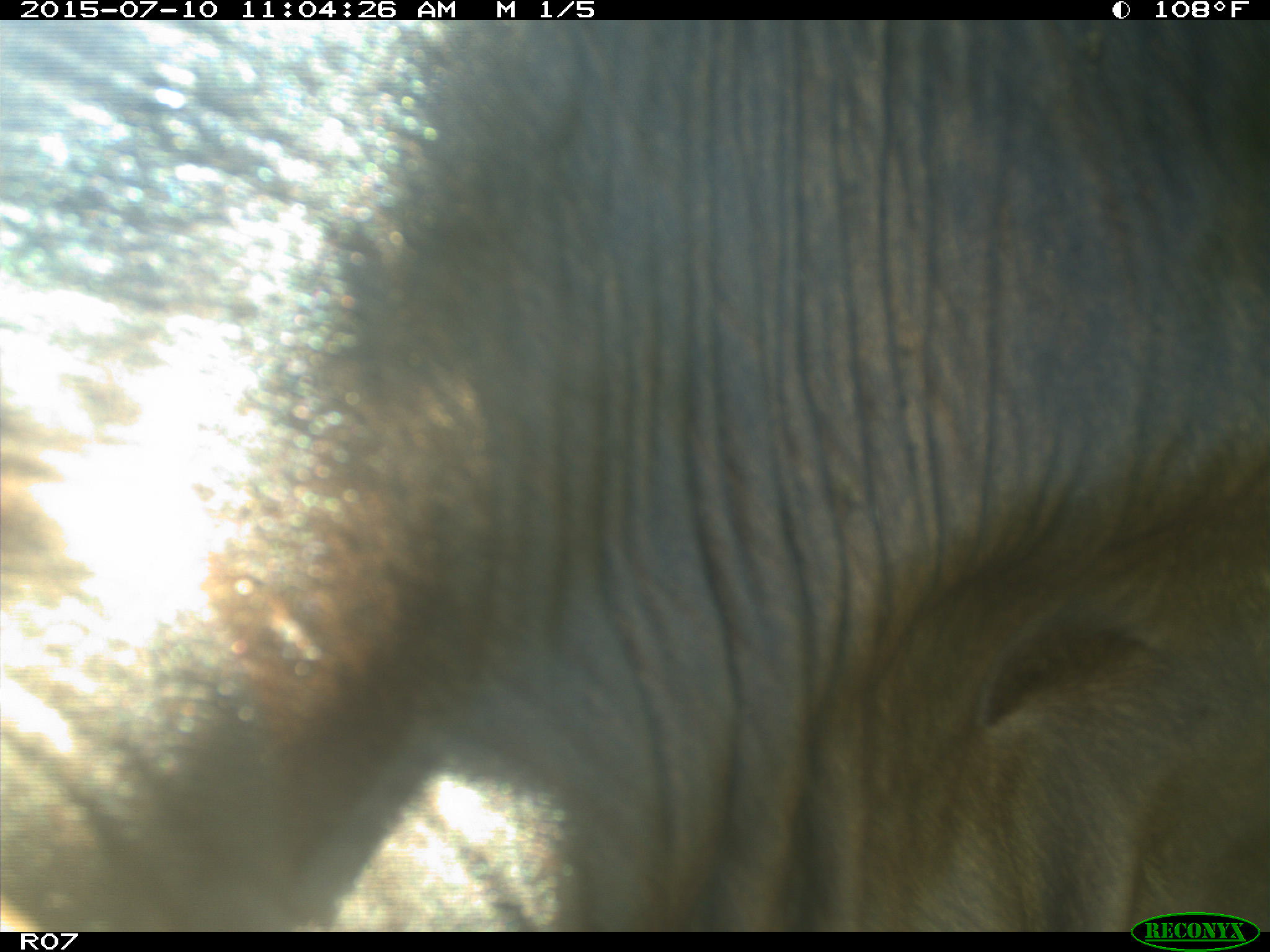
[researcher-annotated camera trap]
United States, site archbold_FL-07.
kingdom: Animalia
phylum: Chordata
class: Mammalia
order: Artiodactyla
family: Bovidae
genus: Bos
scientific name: Bos taurus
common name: domestic cow